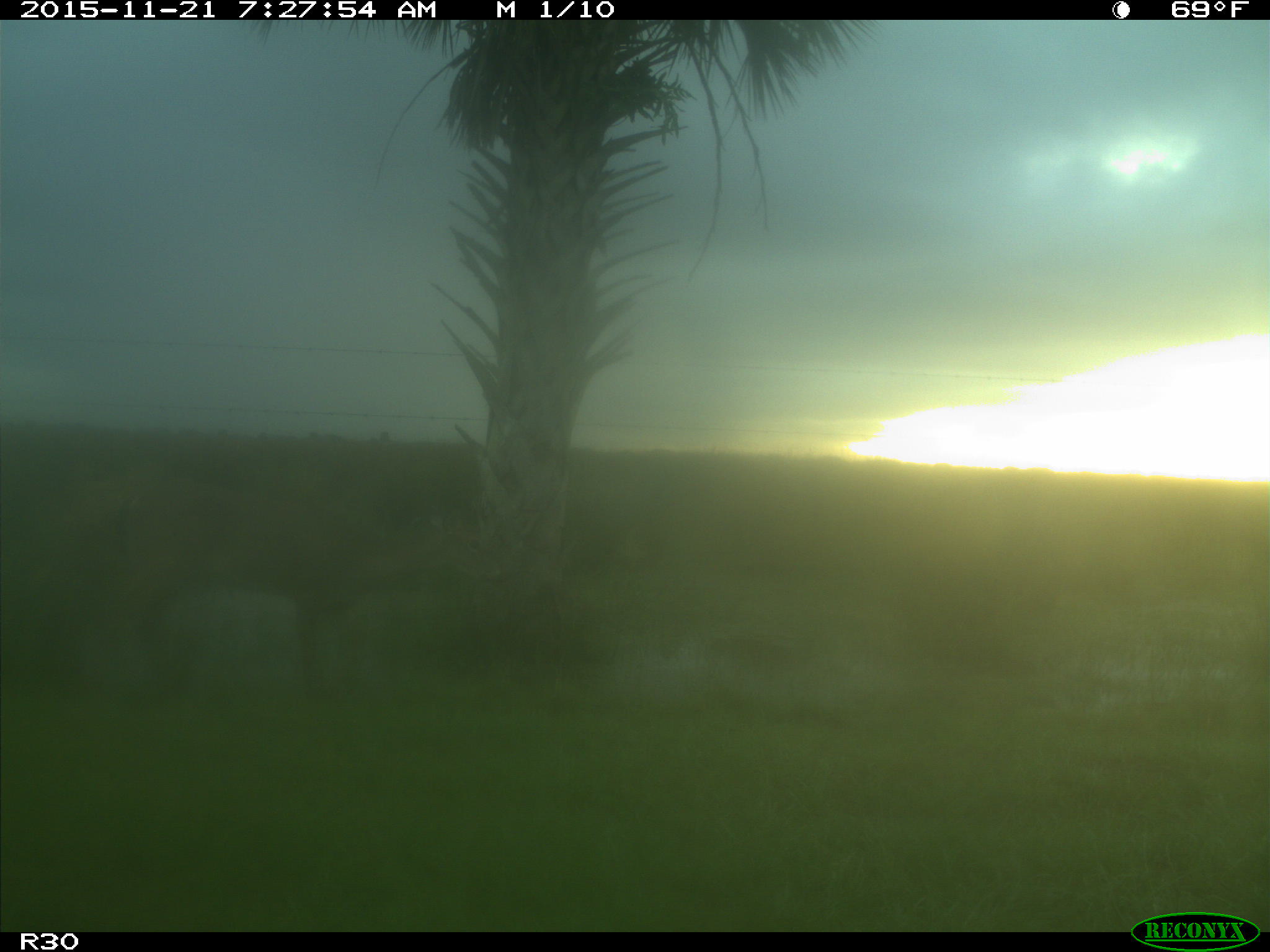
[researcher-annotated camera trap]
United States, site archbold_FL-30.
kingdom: Animalia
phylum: Chordata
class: Mammalia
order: Artiodactyla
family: Cervidae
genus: Odocoileus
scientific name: Odocoileus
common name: deer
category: unidentified deer